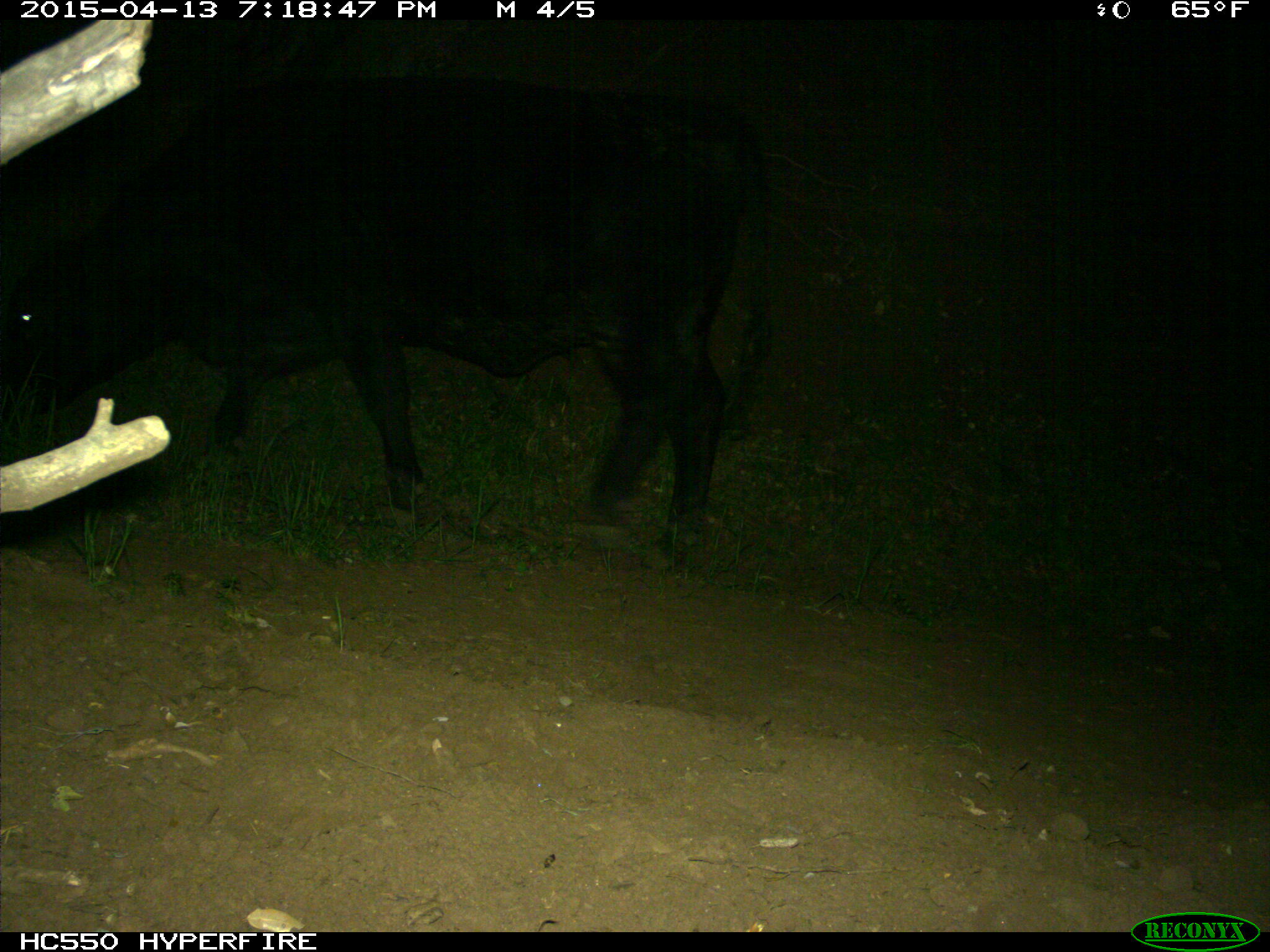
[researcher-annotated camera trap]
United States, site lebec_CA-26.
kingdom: Animalia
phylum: Chordata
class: Mammalia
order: Artiodactyla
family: Bovidae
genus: Bos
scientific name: Bos taurus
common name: domestic cow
Bos taurus (domestic cow).